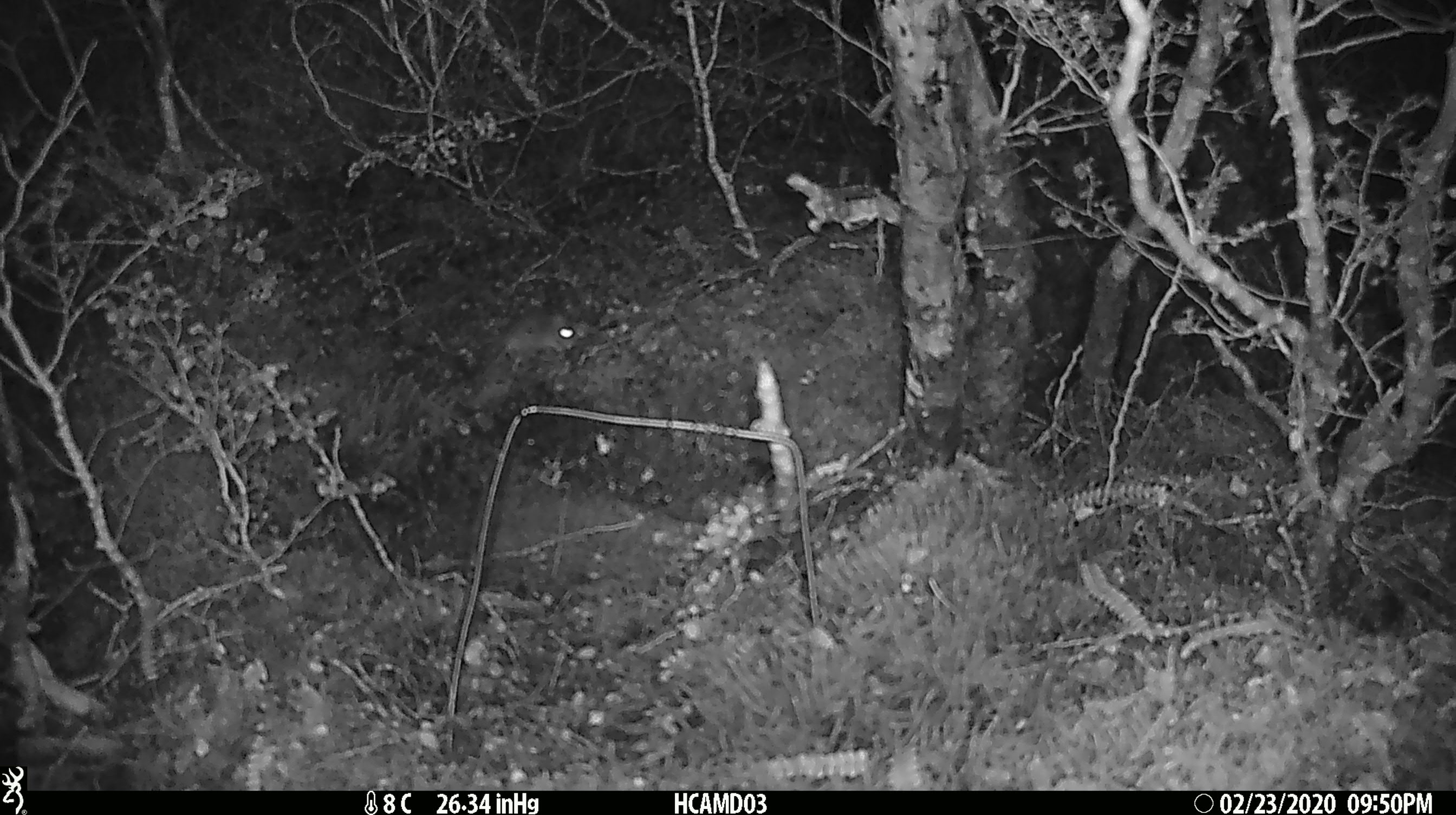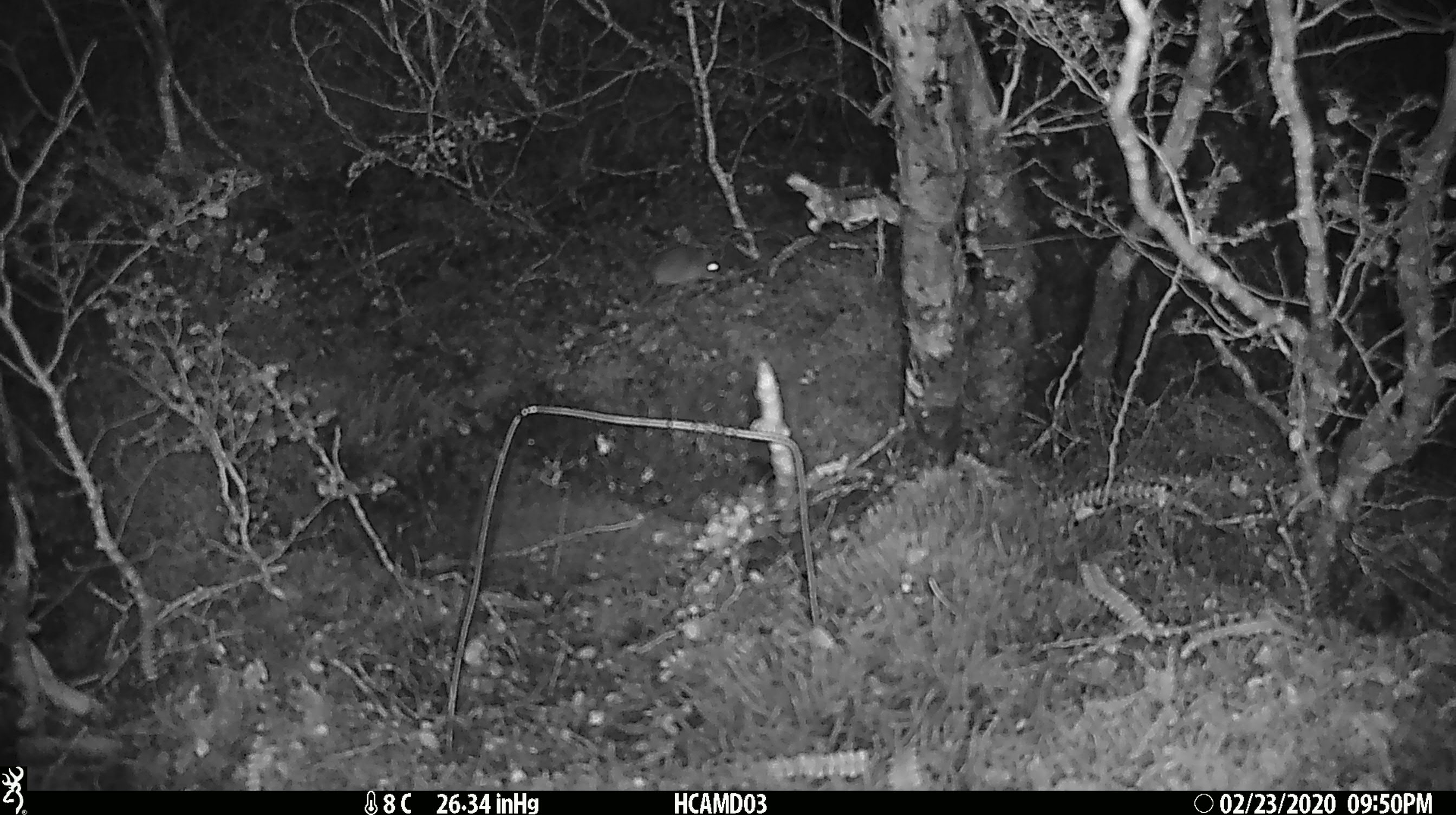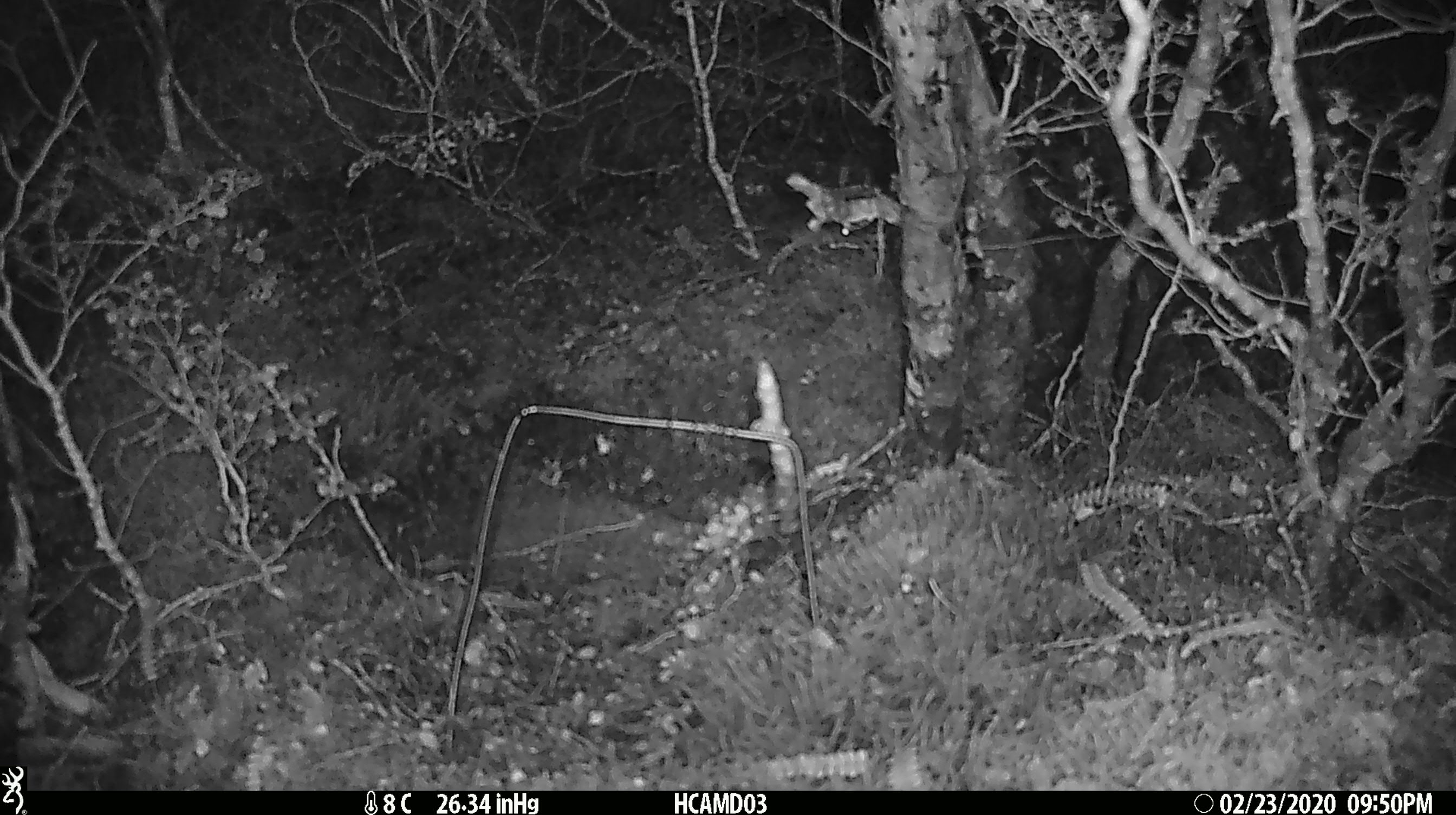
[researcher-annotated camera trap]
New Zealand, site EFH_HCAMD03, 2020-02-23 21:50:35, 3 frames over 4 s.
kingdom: Animalia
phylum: Chordata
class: Mammalia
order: Rodentia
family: Muridae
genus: Mus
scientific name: Mus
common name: mouse